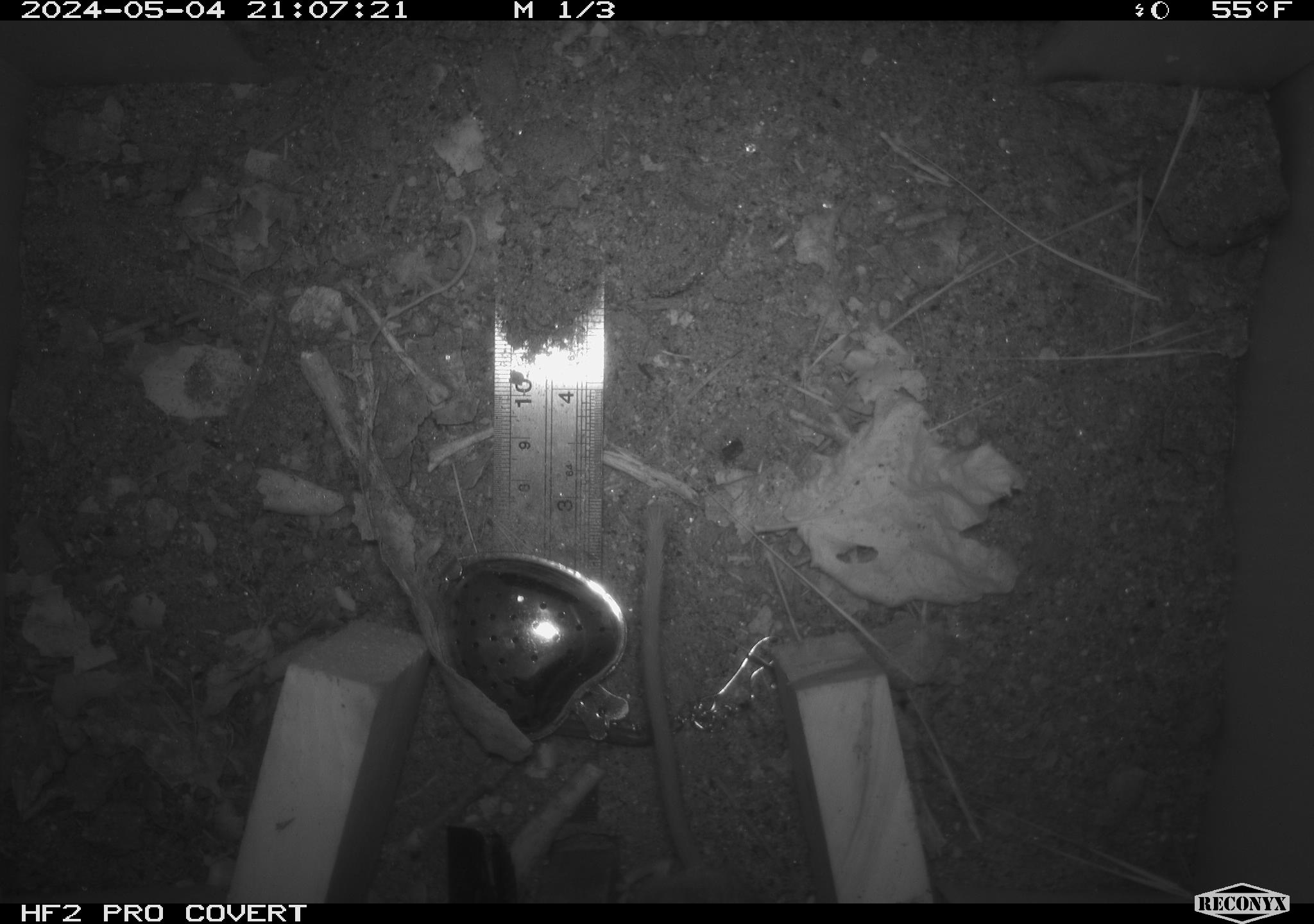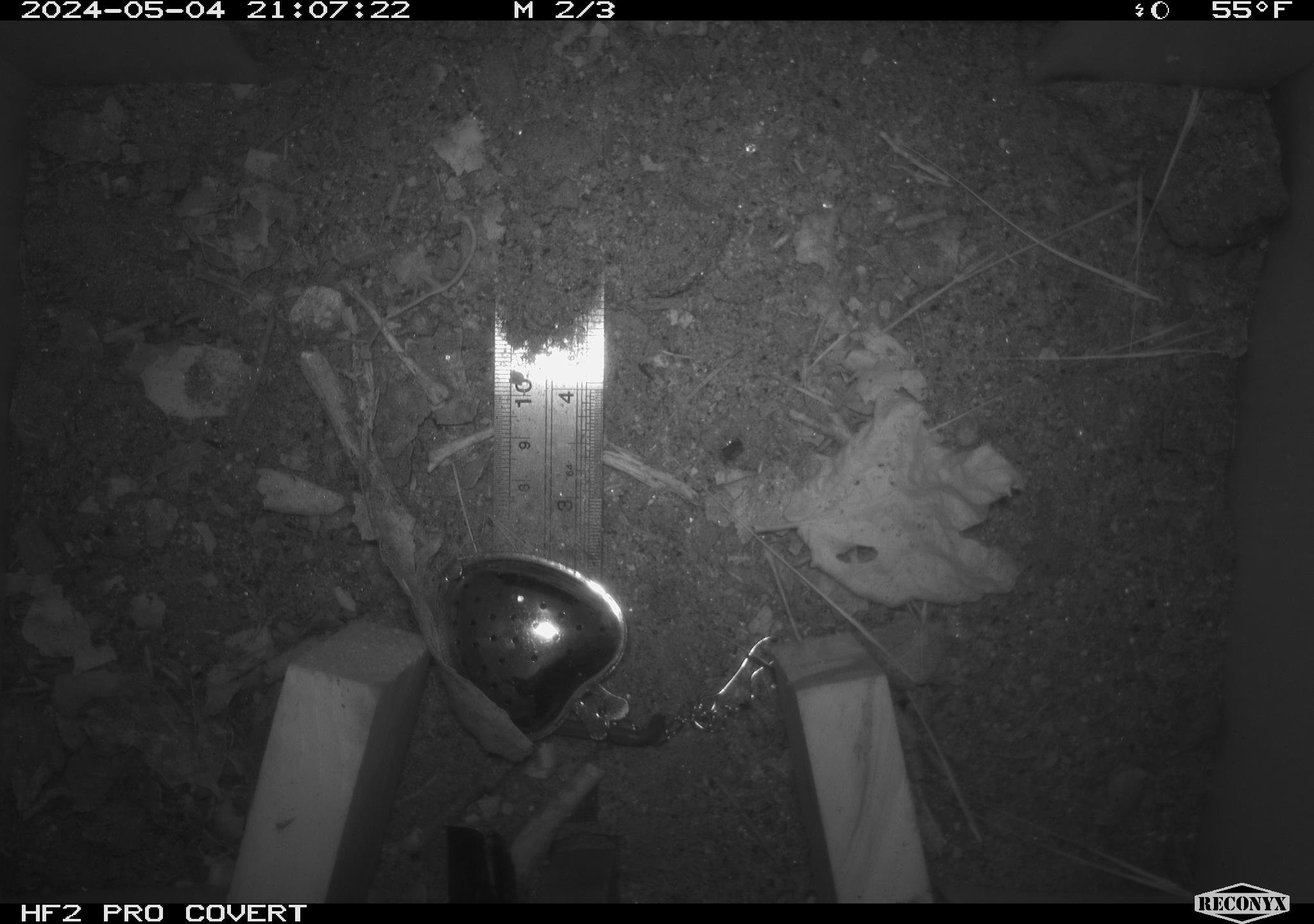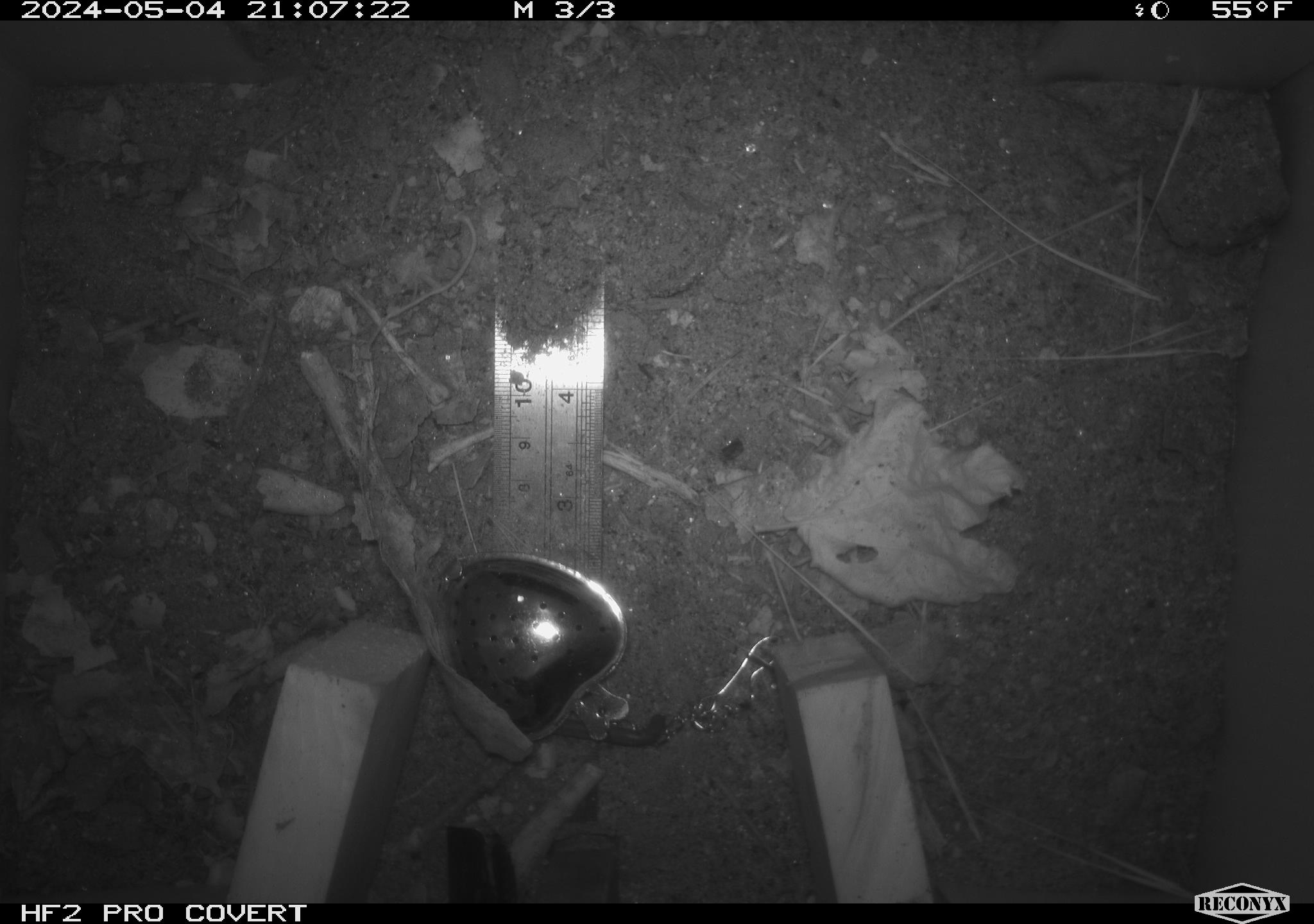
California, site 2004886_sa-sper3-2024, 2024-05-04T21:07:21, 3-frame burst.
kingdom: Animalia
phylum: Chordata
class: Mammalia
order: Rodentia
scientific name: Rodentia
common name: mouse species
Mouse species (Rodentia).